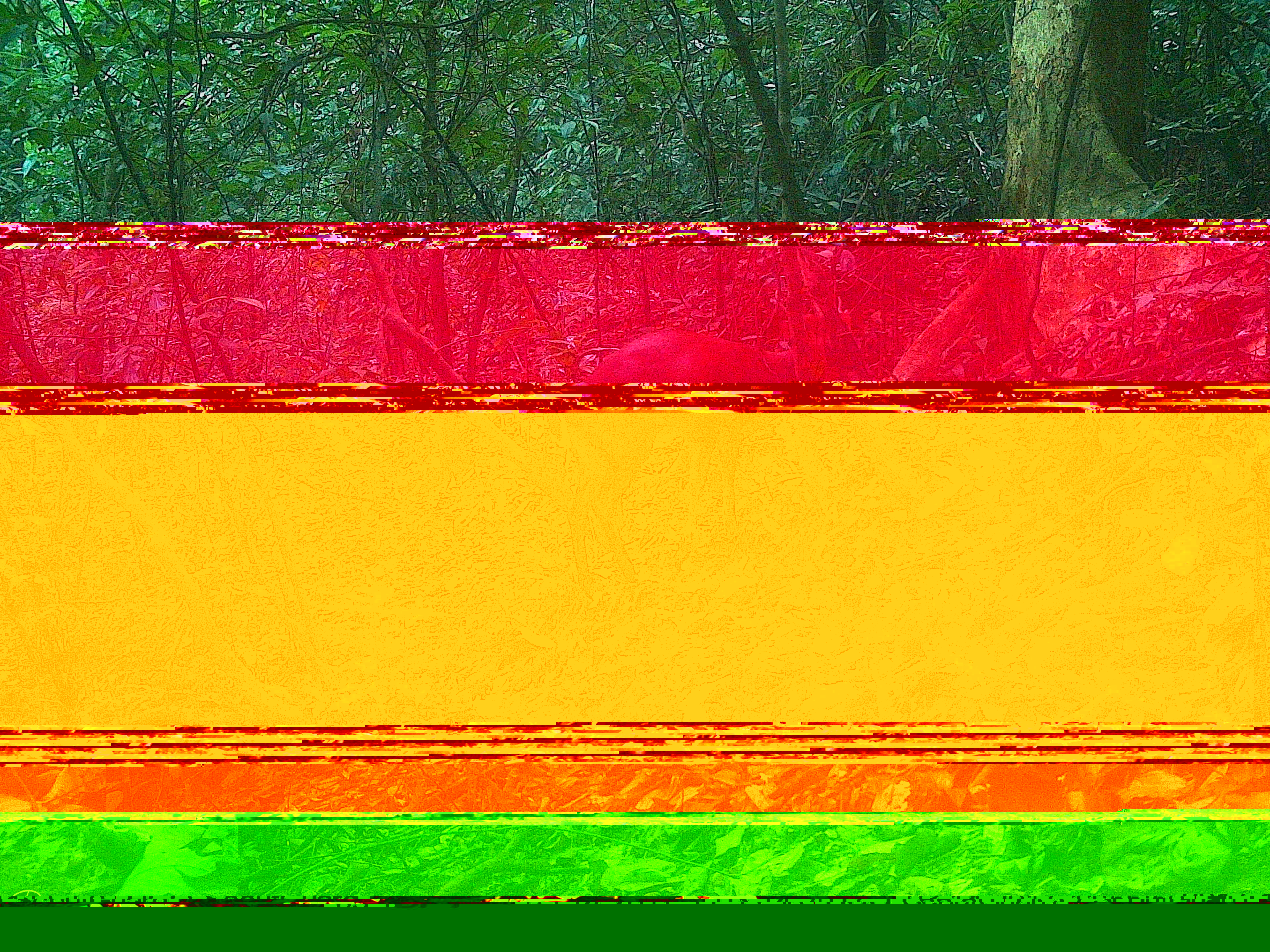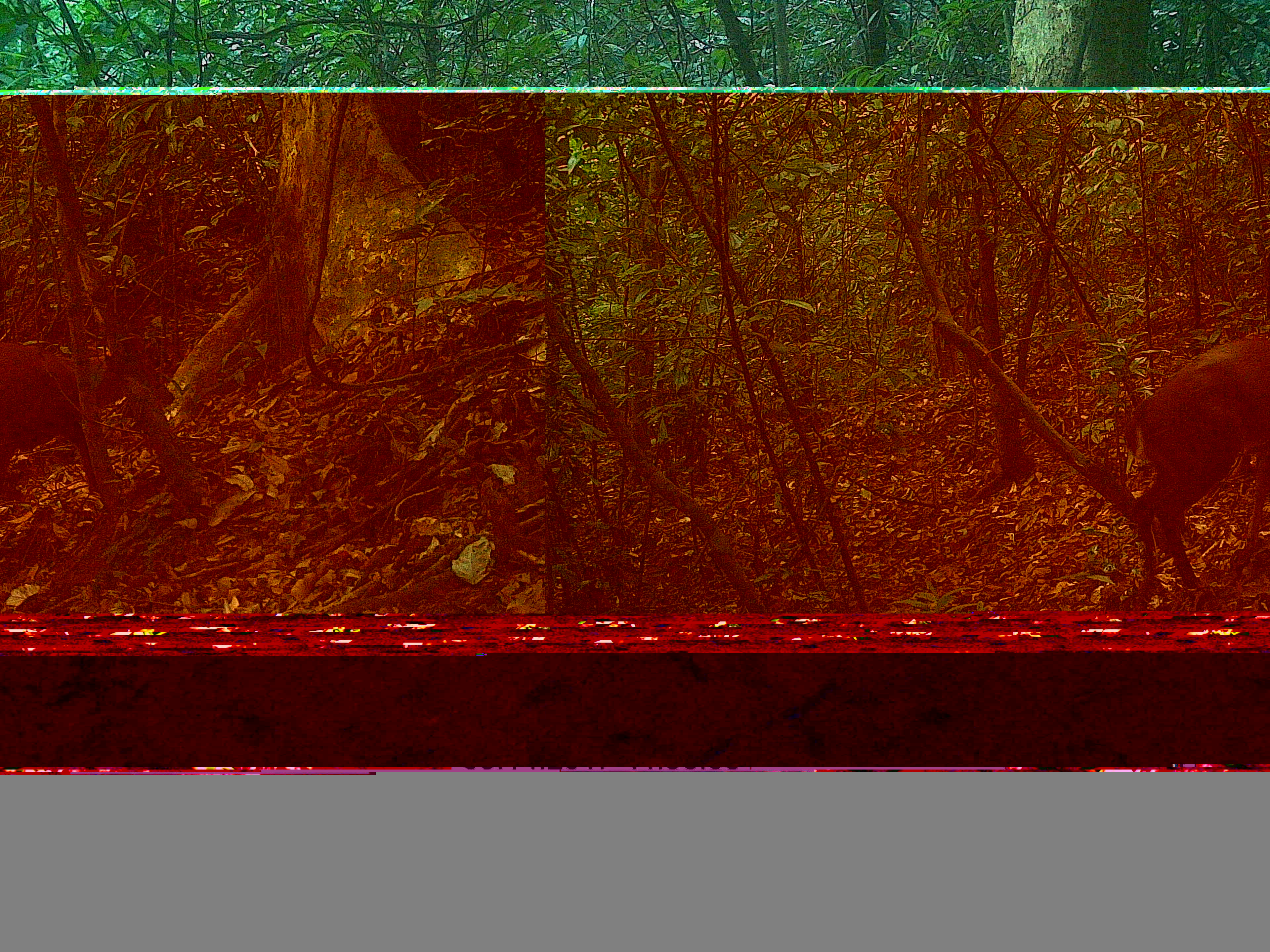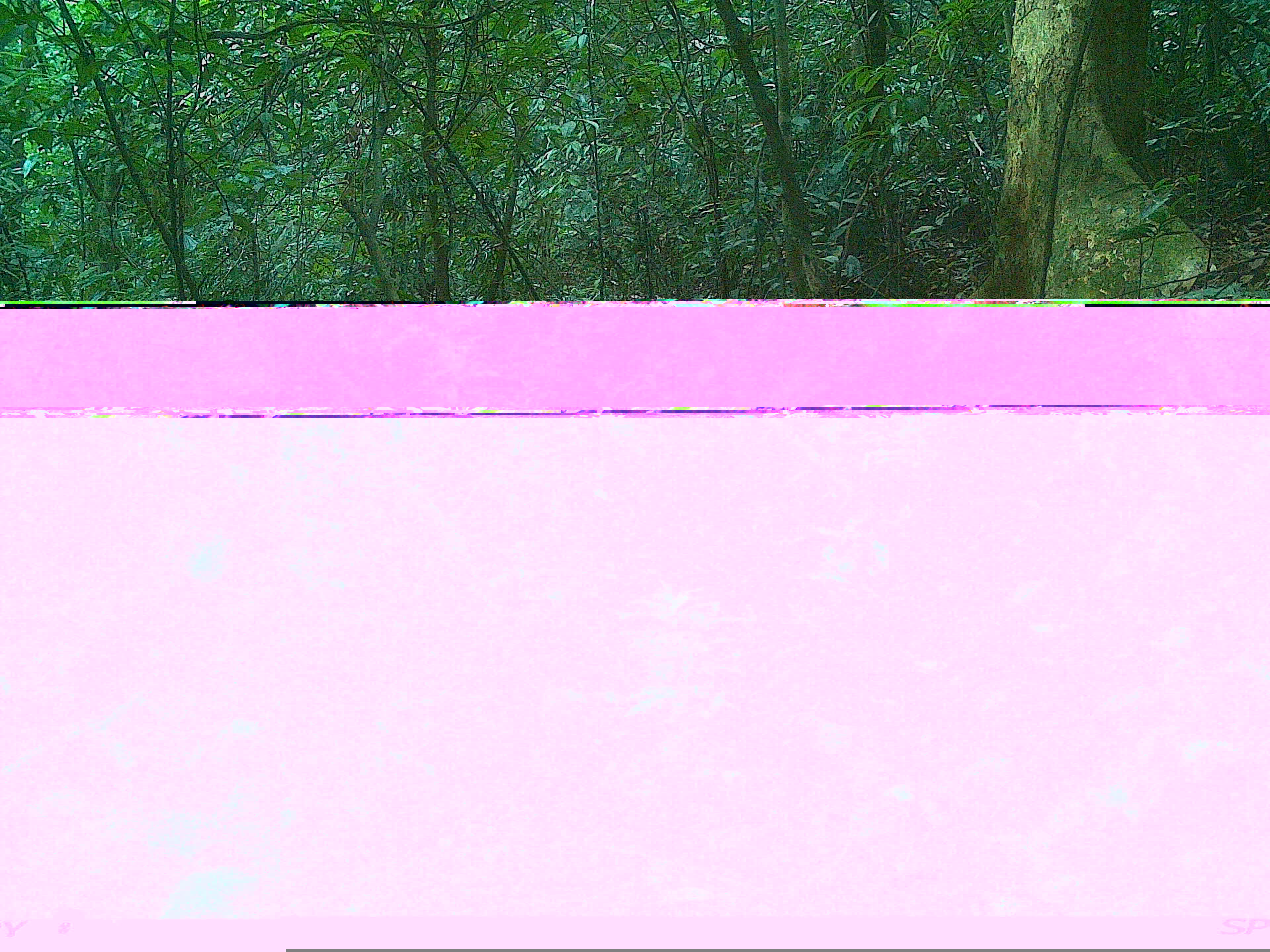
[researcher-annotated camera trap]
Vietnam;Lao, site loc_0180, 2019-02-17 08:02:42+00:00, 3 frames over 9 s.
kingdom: Animalia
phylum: Chordata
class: Mammalia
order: Artiodactyla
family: Cervidae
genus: Muntiacus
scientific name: Muntiacus vuquangensis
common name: large-antlered muntjac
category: large antlered muntjac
Large antlered muntjac (large-antlered muntjac) (Muntiacus vuquangensis). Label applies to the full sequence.